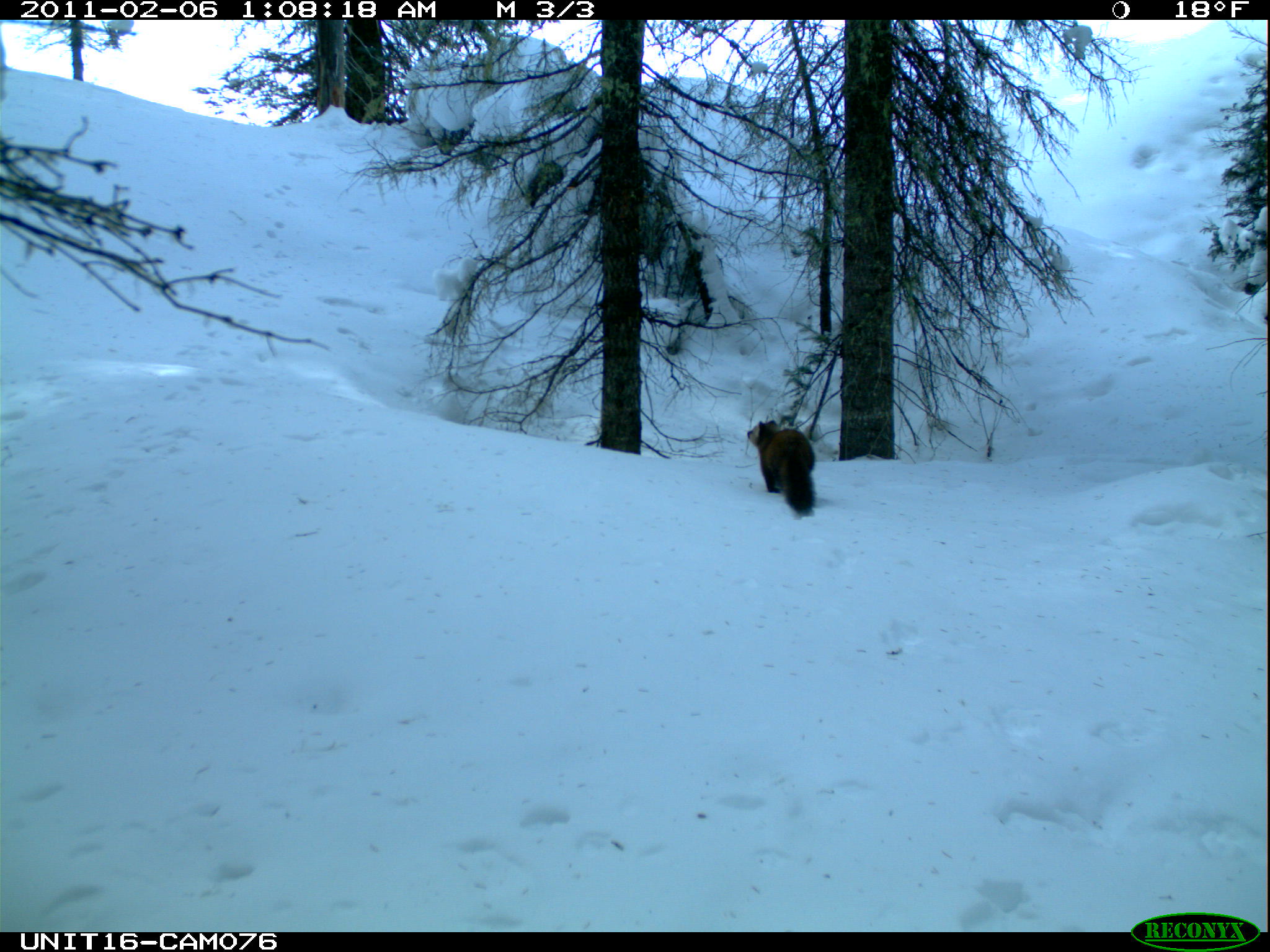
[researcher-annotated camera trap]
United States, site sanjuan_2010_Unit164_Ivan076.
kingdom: Animalia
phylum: Chordata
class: Mammalia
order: Carnivora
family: Mustelidae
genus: Martes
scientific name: Martes americana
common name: american marten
Martes americana (american marten).